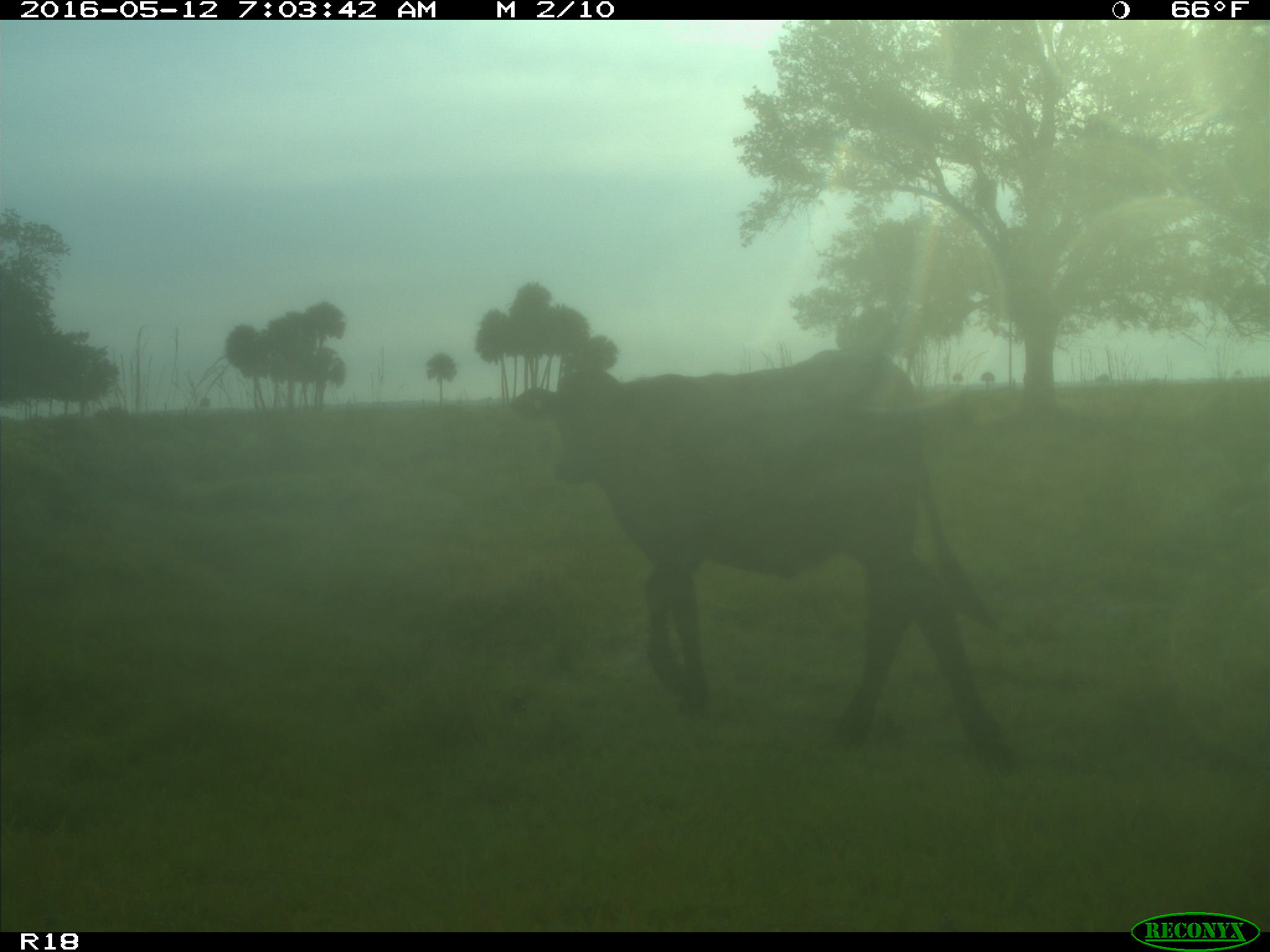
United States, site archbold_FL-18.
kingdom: Animalia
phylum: Chordata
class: Mammalia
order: Artiodactyla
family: Bovidae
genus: Bos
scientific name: Bos taurus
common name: domestic cow